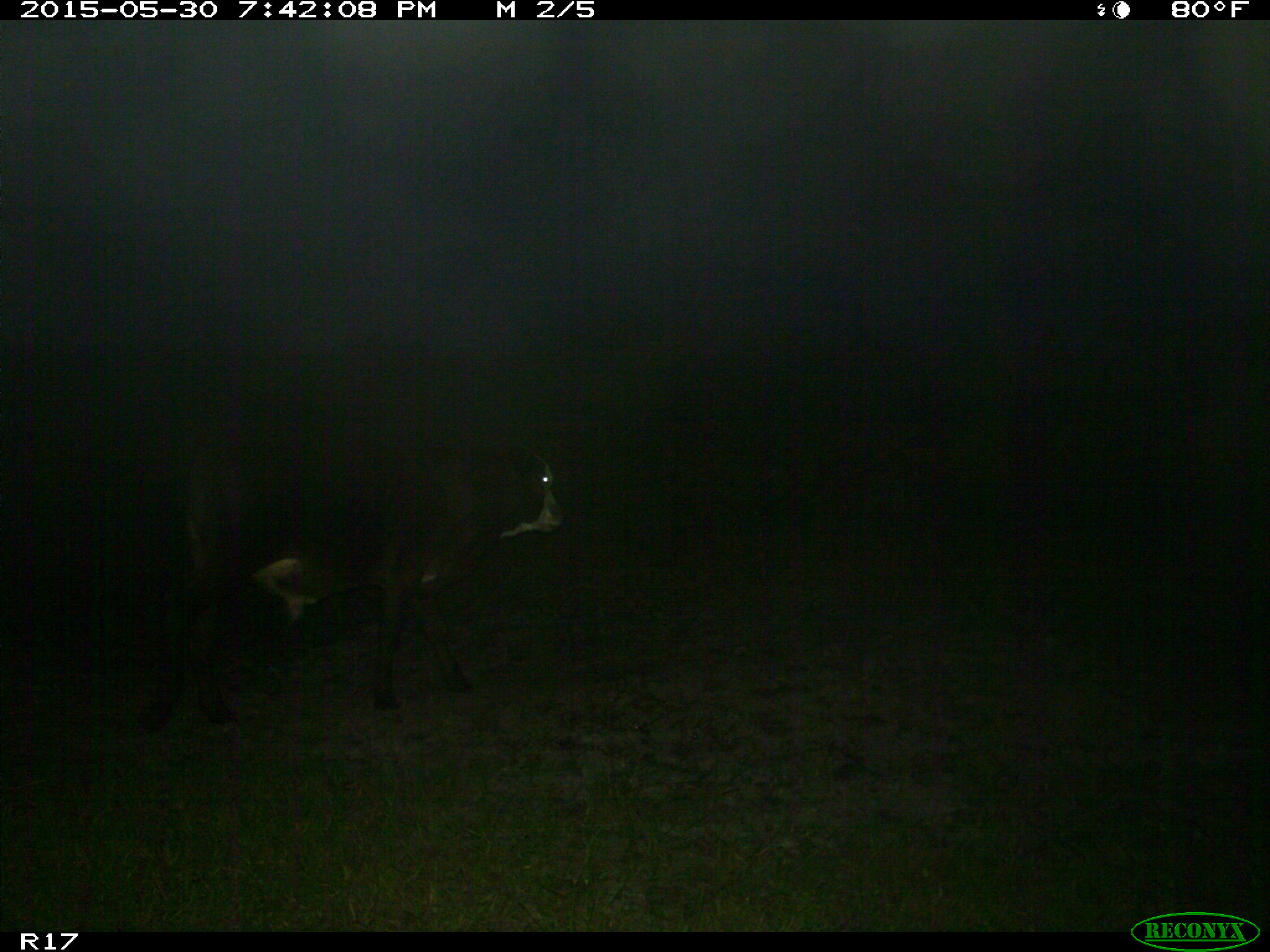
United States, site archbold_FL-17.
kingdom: Animalia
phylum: Chordata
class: Mammalia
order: Artiodactyla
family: Bovidae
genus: Bos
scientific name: Bos taurus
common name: domestic cow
Bos taurus (domestic cow).